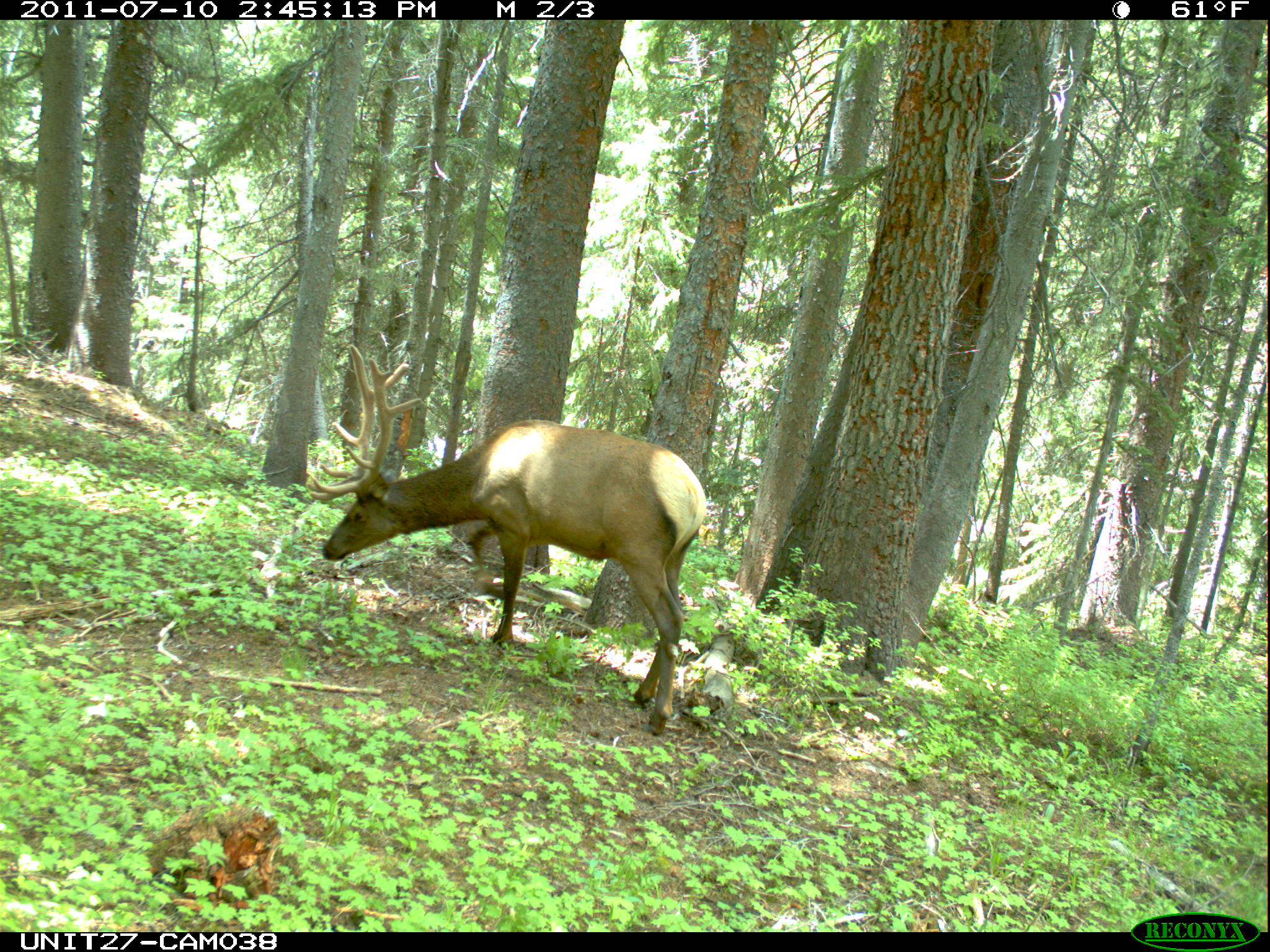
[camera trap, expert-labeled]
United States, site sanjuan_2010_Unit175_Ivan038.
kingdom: Animalia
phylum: Chordata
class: Mammalia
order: Artiodactyla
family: Cervidae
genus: Cervus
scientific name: Cervus elaphus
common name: red deer